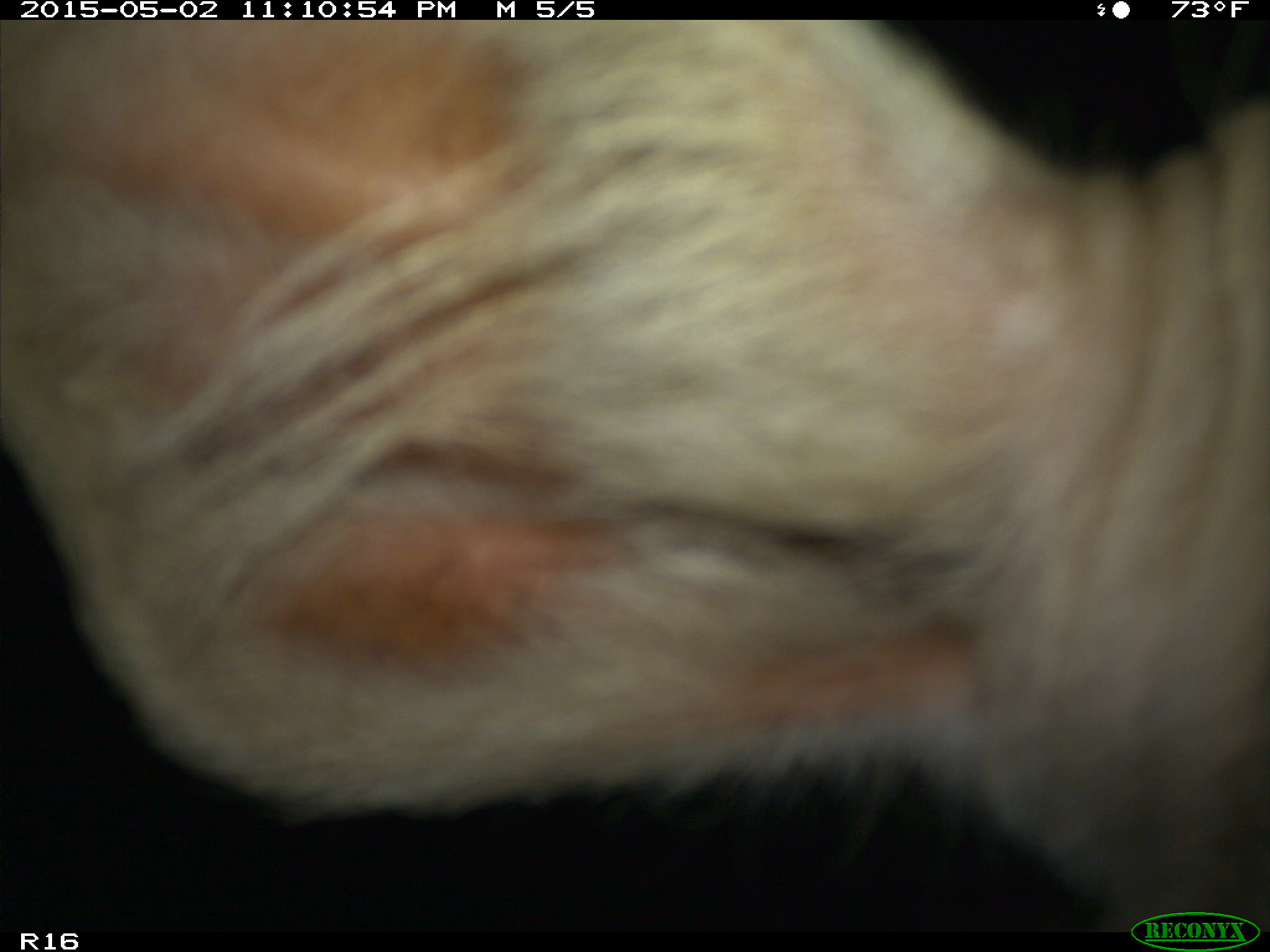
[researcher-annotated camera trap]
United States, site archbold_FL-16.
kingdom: Animalia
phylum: Chordata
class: Mammalia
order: Artiodactyla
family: Bovidae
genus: Bos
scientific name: Bos taurus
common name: domestic cow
Bos taurus (domestic cow).